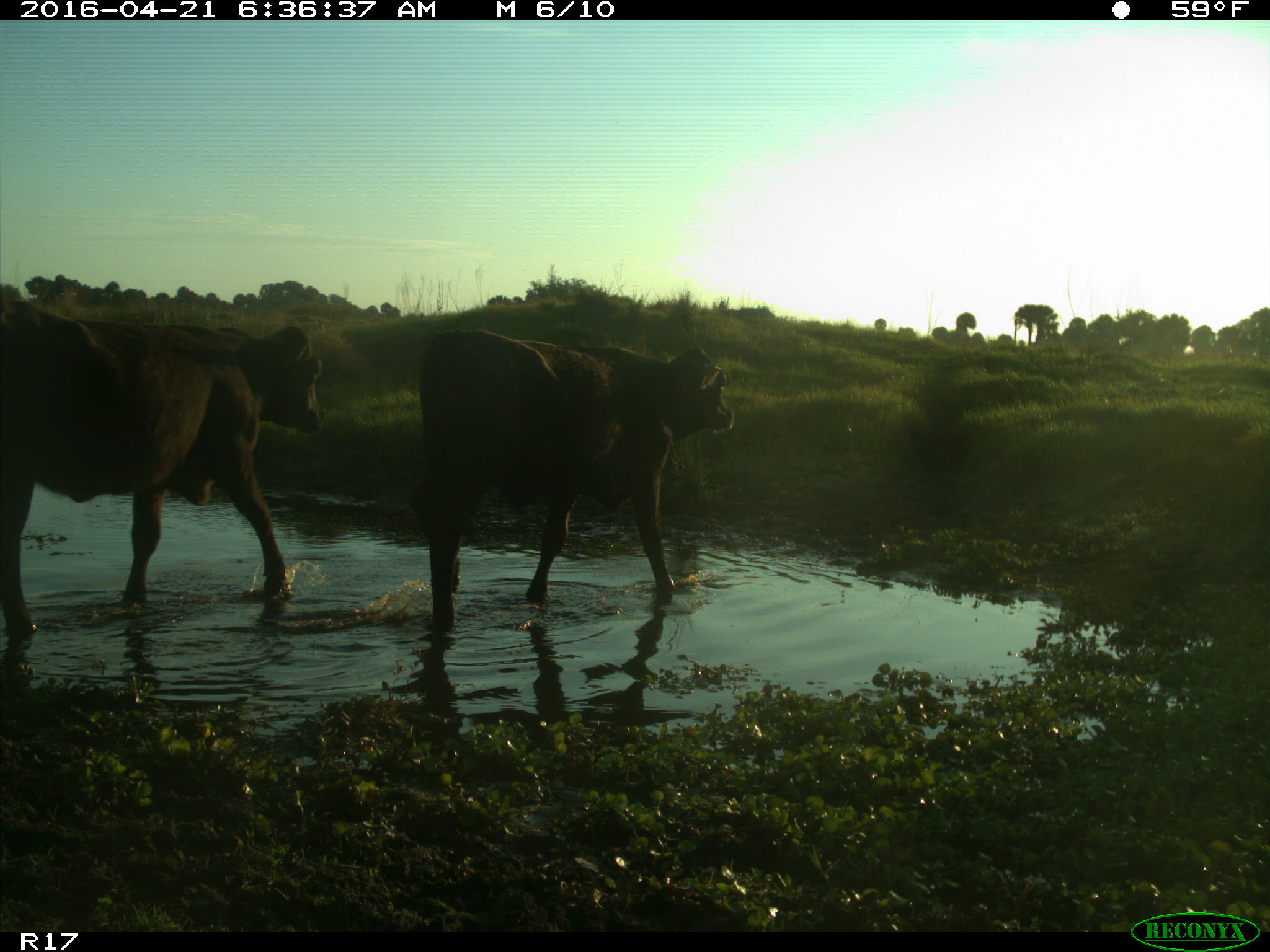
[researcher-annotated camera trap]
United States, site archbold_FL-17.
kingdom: Animalia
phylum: Chordata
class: Mammalia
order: Artiodactyla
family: Bovidae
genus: Bos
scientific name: Bos taurus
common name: domestic cow